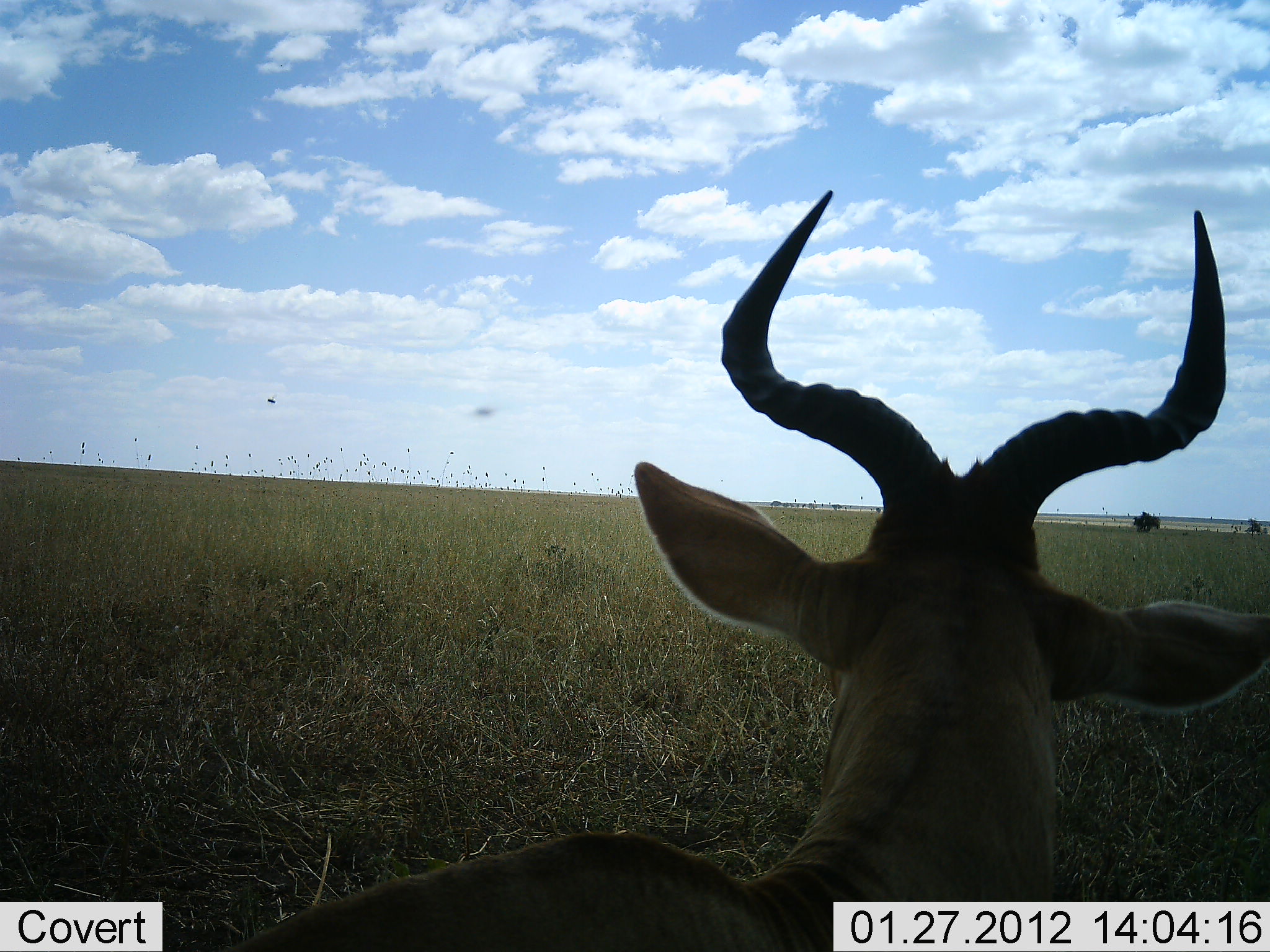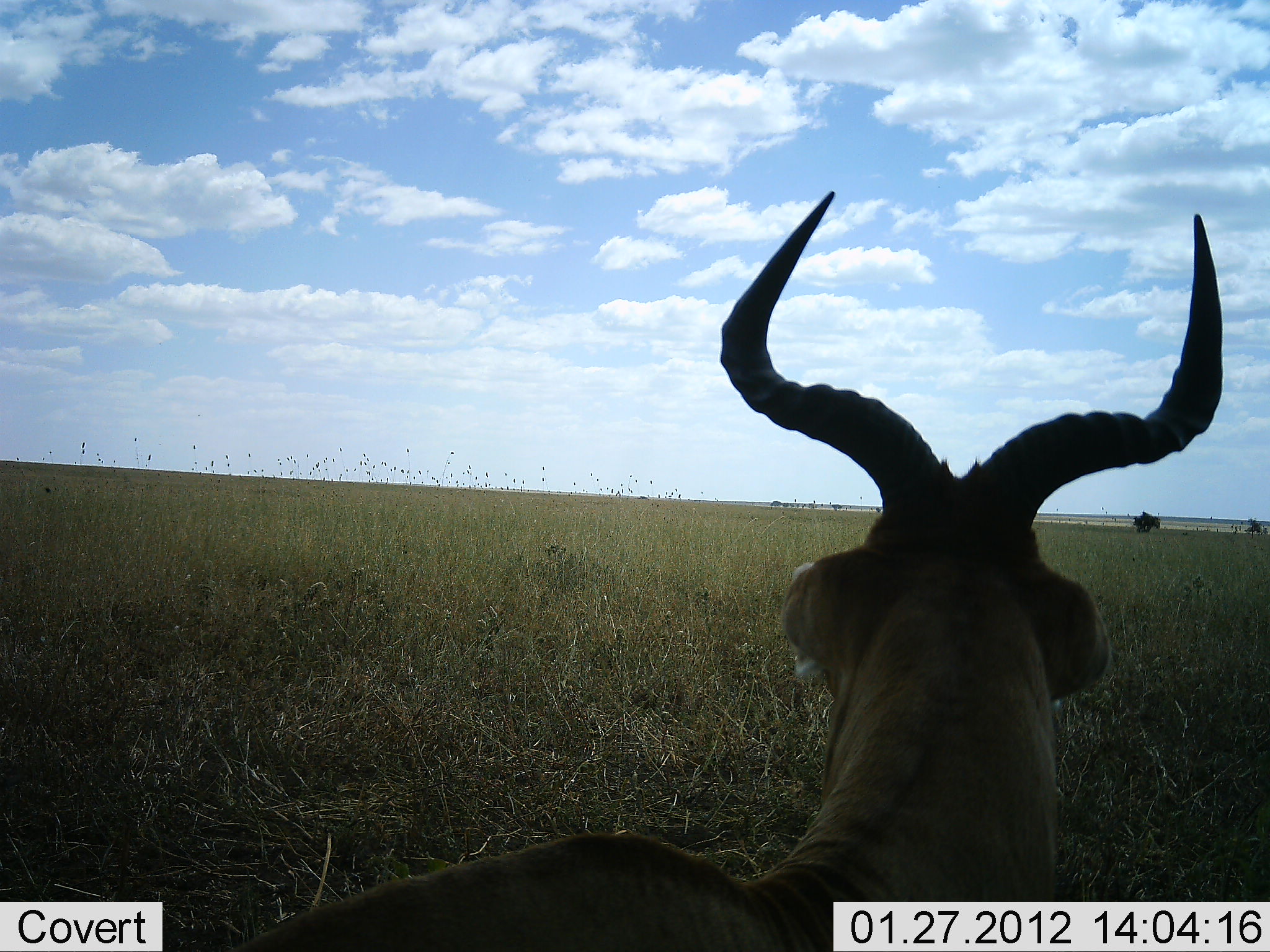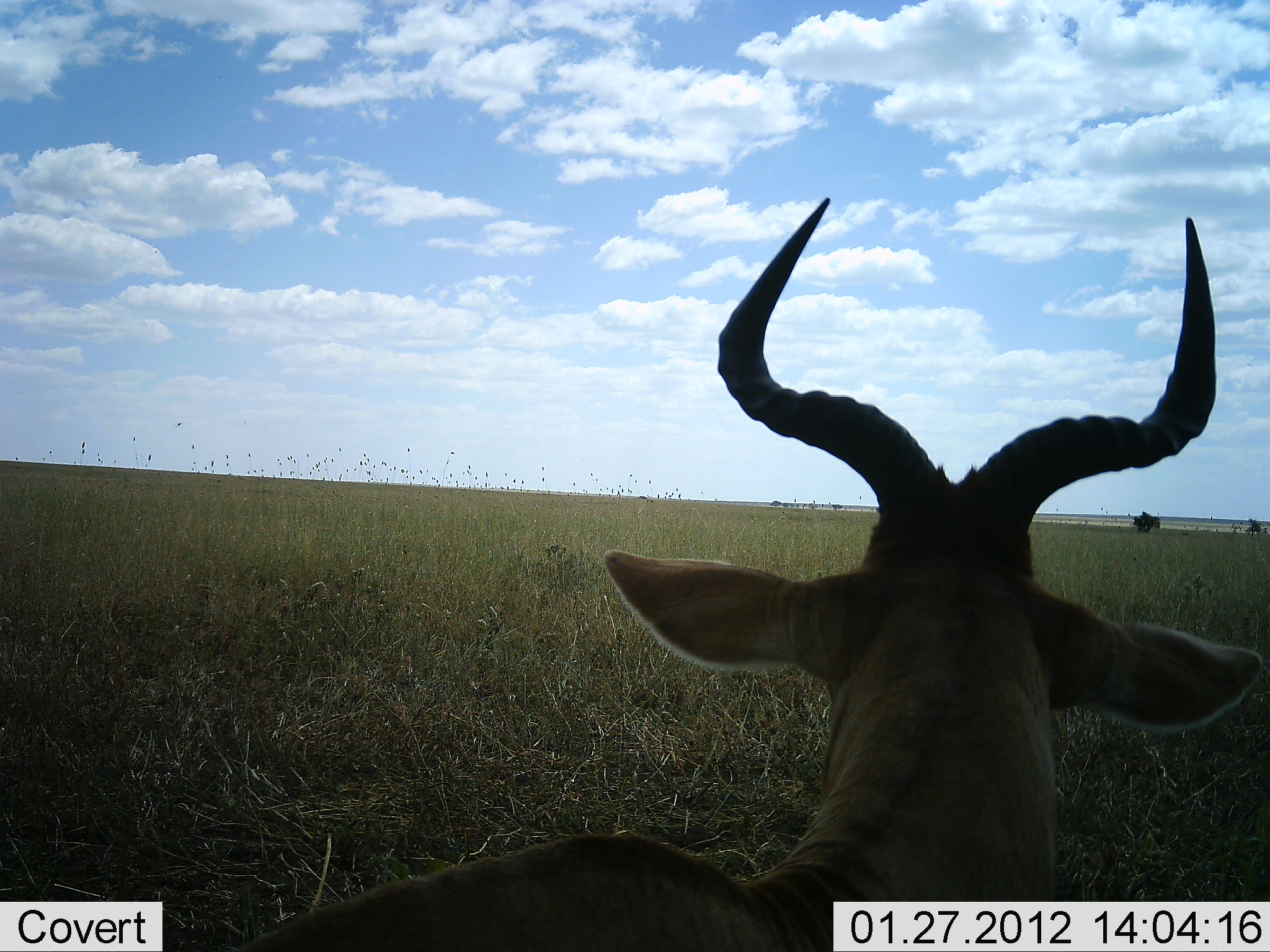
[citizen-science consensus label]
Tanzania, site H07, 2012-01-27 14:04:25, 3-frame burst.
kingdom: Animalia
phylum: Chordata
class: Mammalia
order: Artiodactyla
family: Bovidae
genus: Alcelaphus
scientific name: Alcelaphus buselaphus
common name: hartebeest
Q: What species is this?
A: Hartebeest (Alcelaphus buselaphus).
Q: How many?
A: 1.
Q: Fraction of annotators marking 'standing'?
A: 65%.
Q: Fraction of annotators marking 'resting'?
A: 35%.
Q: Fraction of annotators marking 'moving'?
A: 0%.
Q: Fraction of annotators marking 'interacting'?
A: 0%.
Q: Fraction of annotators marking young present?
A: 0%.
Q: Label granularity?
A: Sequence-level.